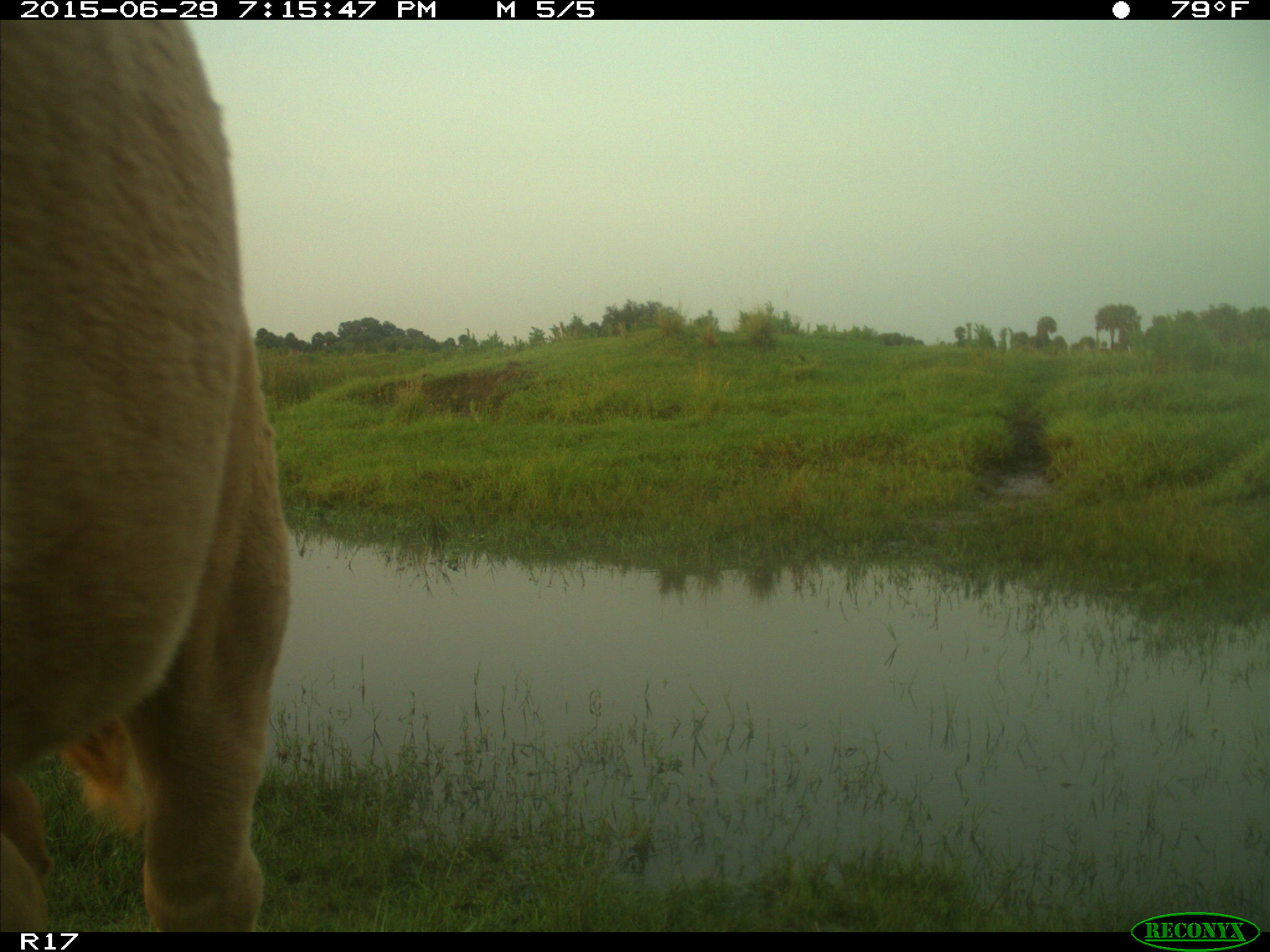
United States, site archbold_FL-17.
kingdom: Animalia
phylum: Chordata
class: Mammalia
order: Artiodactyla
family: Bovidae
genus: Bos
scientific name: Bos taurus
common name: domestic cow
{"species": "Bos taurus (domestic cow)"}